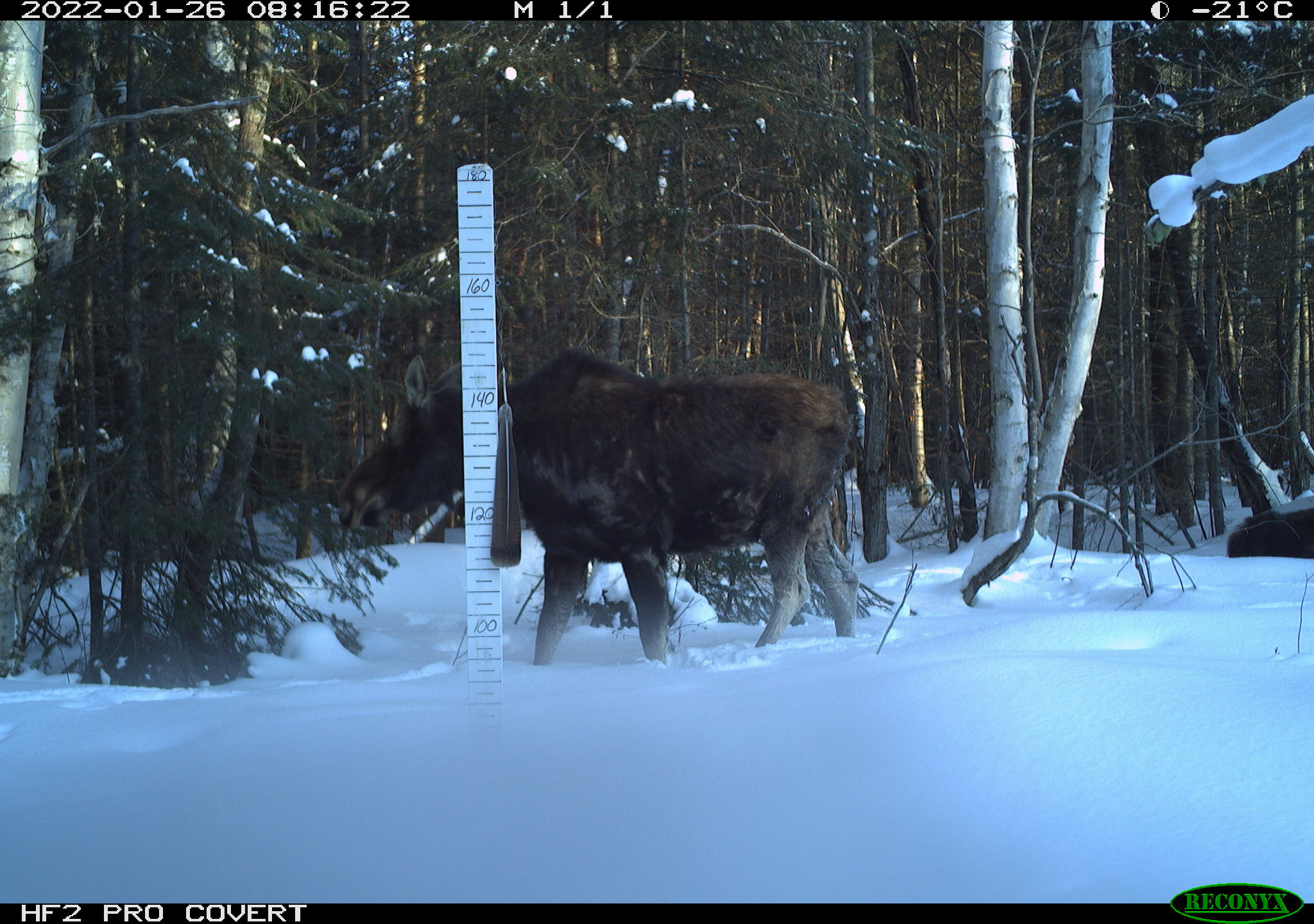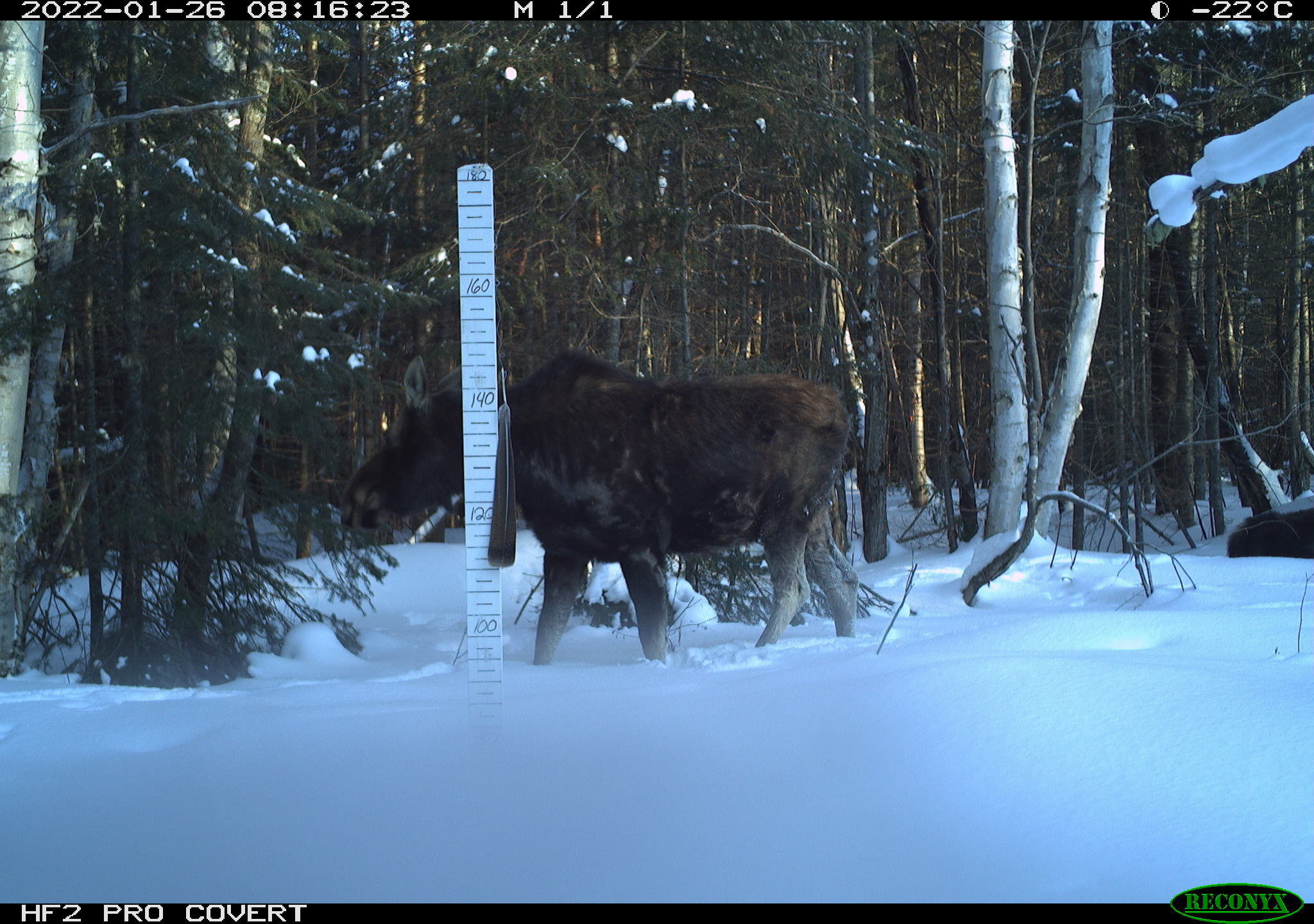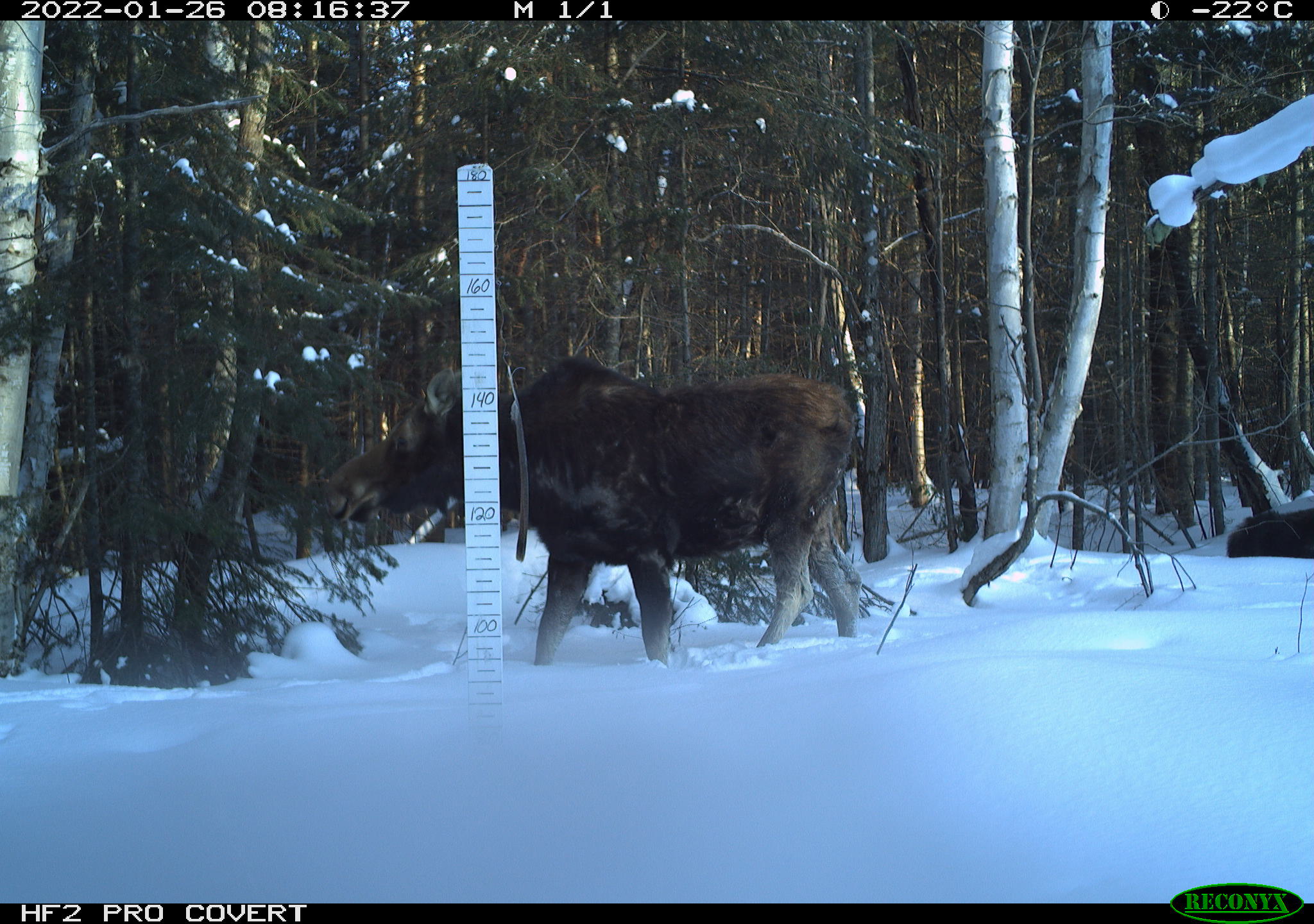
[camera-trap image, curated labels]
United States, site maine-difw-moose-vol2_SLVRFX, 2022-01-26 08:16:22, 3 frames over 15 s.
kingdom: Animalia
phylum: Chordata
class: Mammalia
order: Artiodactyla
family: Cervidae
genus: Alces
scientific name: Alces alces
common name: moose